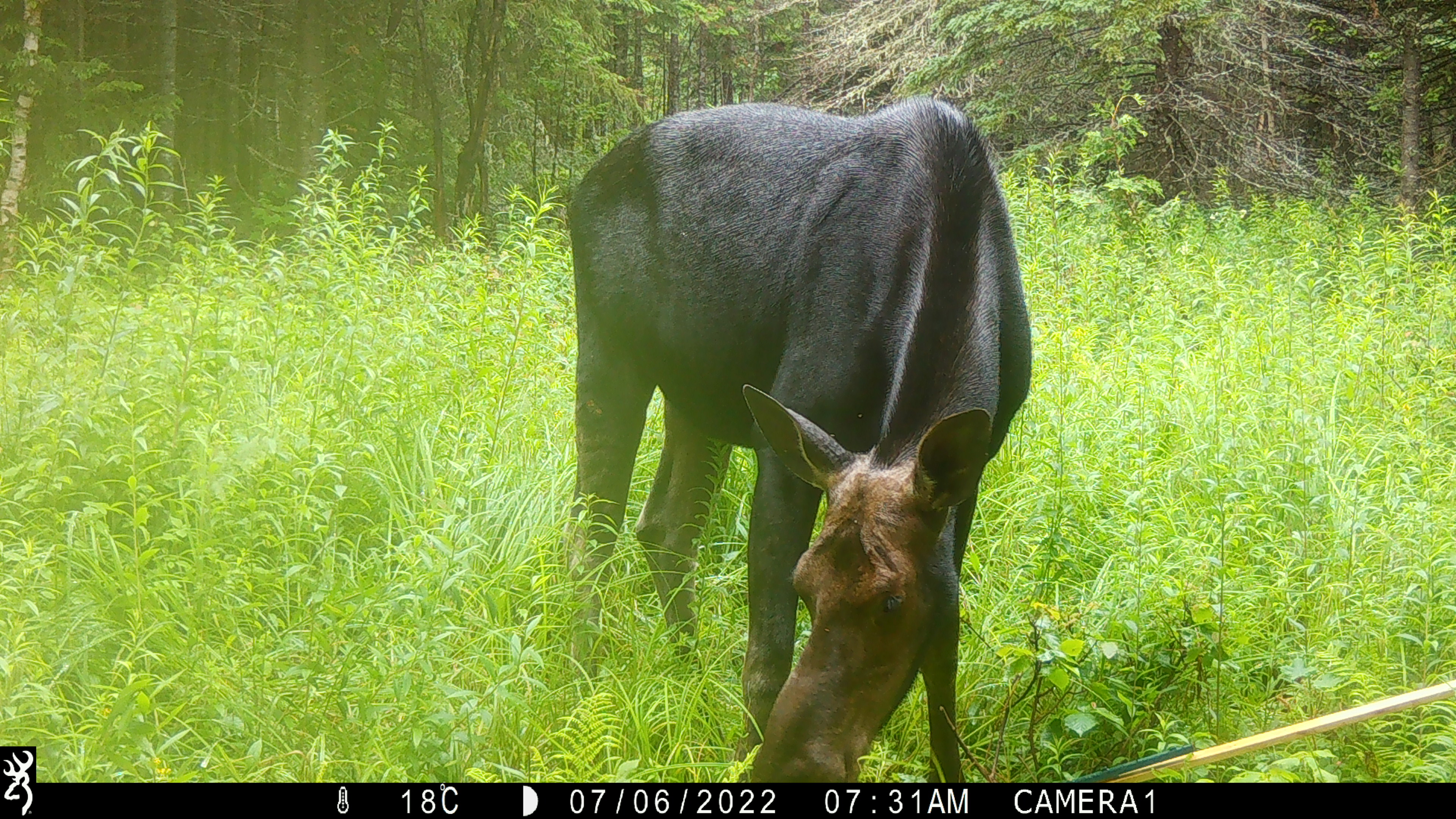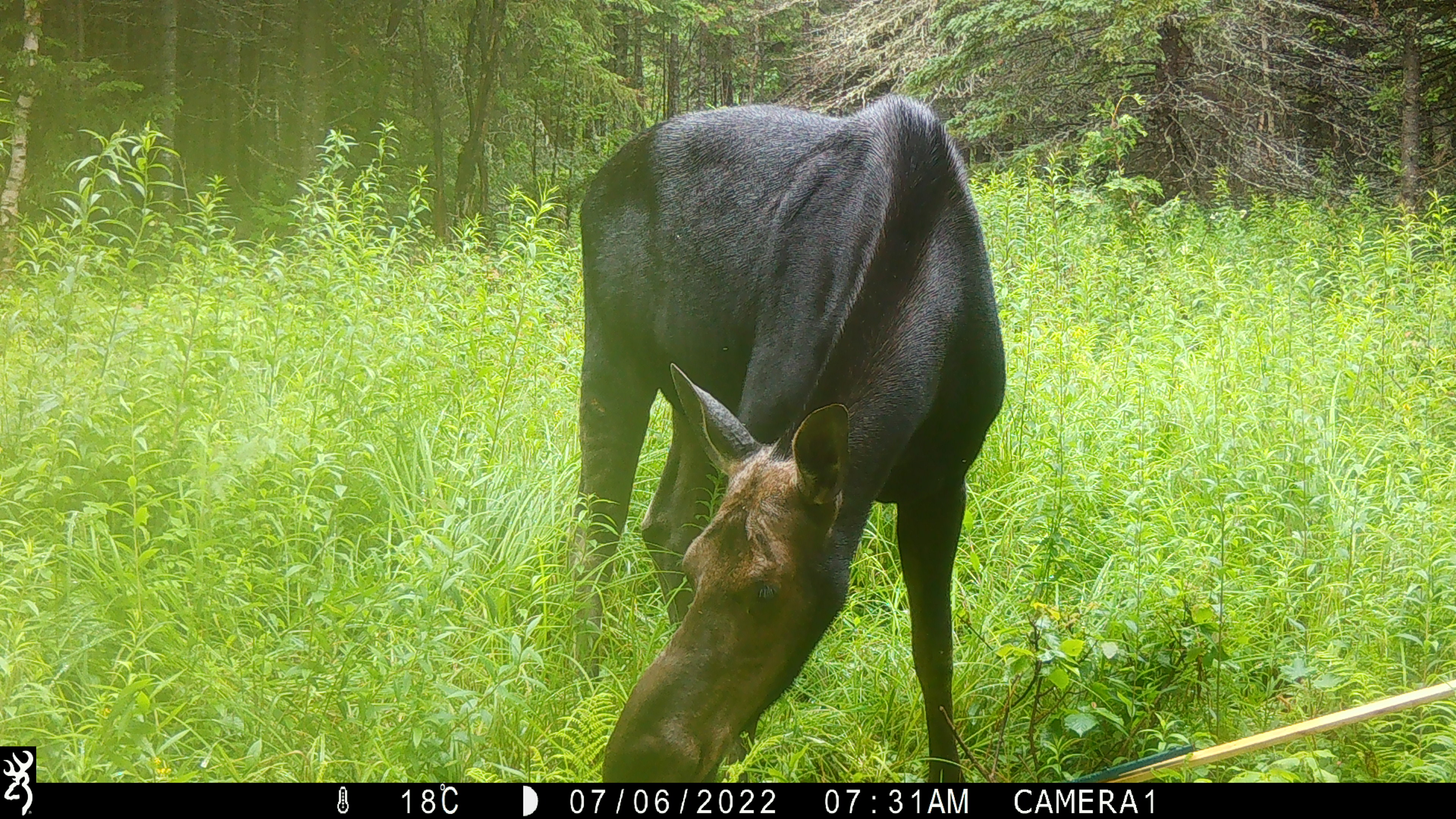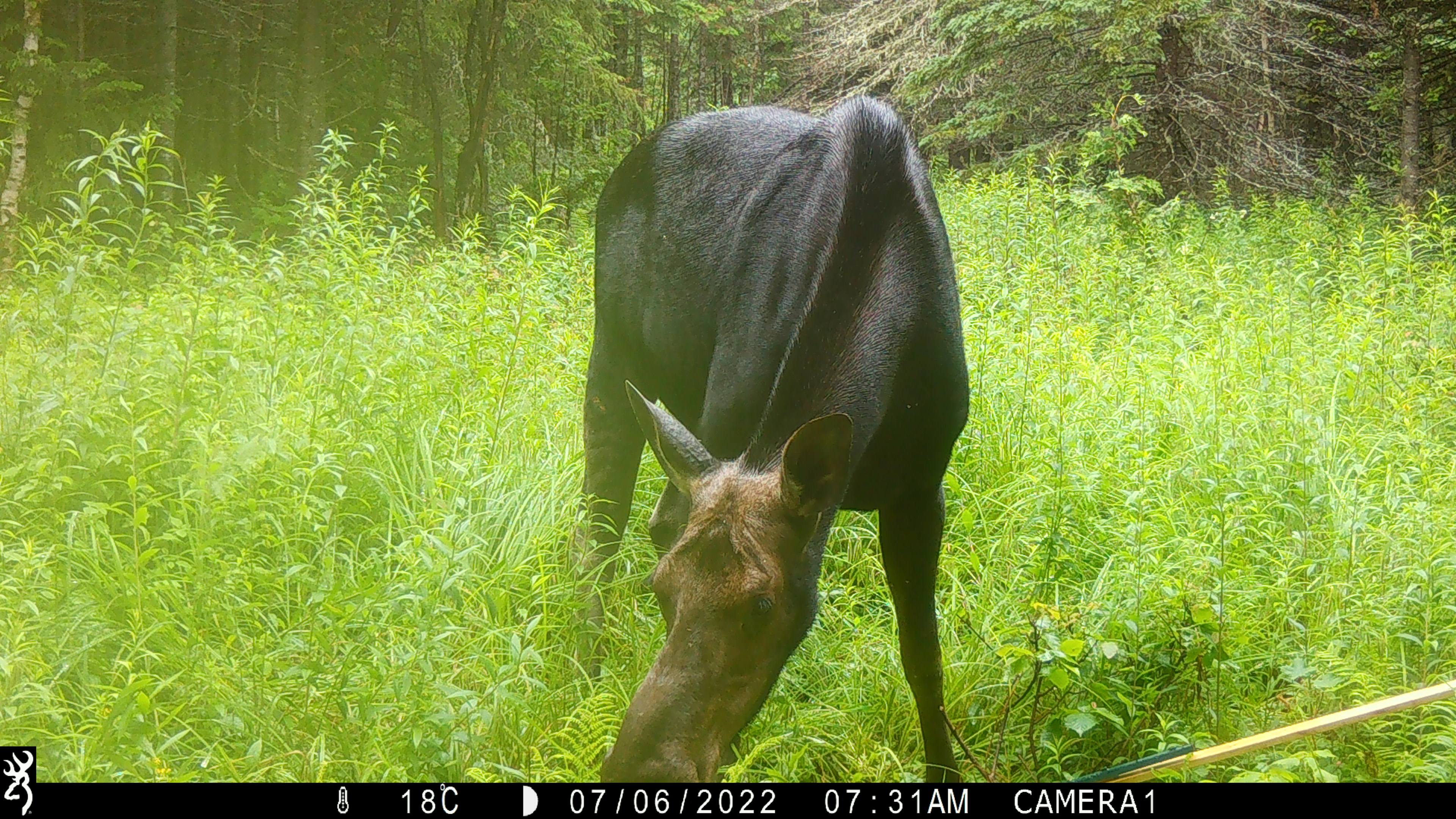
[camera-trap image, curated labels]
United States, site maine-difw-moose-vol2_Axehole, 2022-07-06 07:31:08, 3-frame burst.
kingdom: Animalia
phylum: Chordata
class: Mammalia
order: Artiodactyla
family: Cervidae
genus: Alces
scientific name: Alces alces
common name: moose